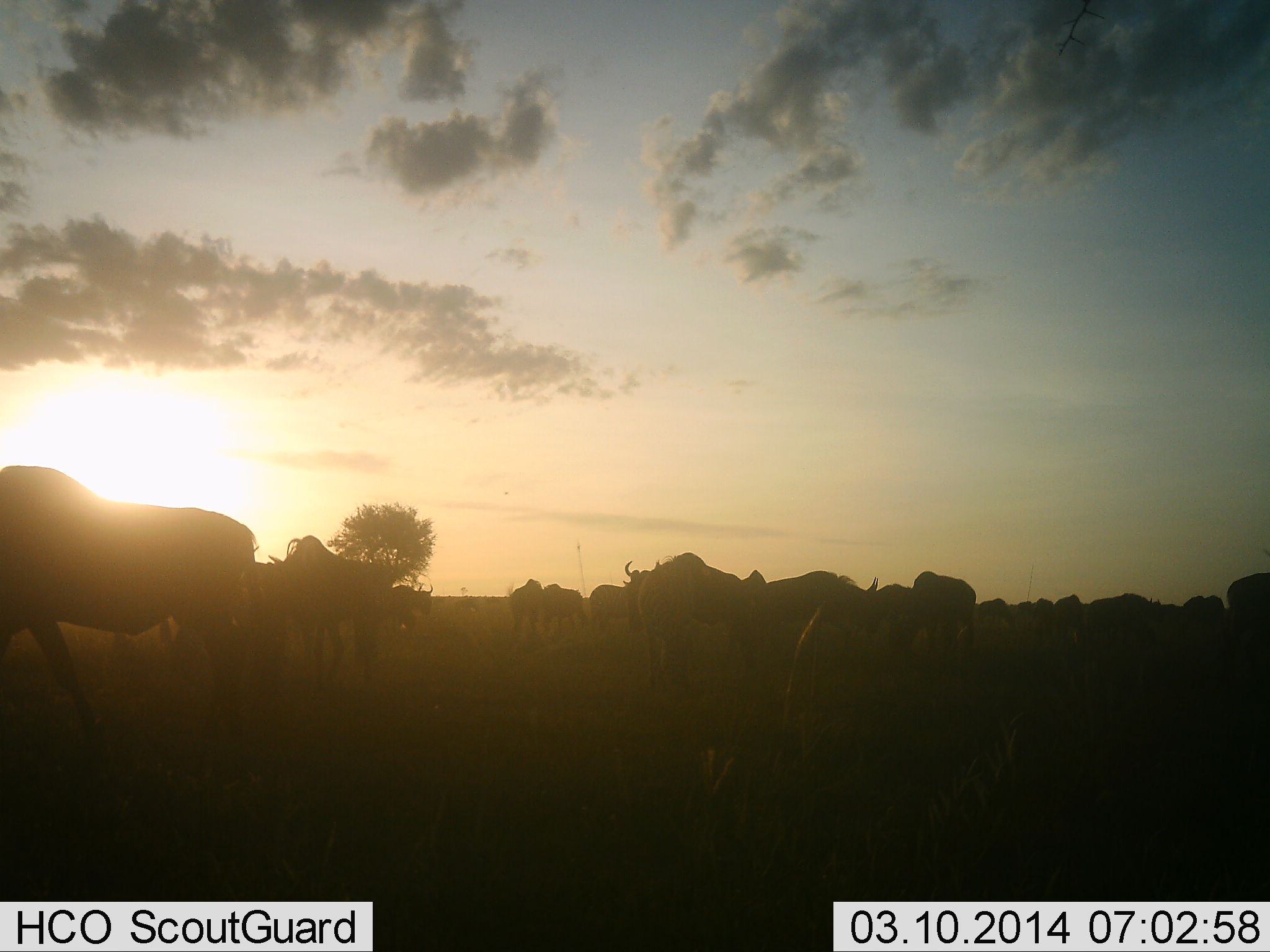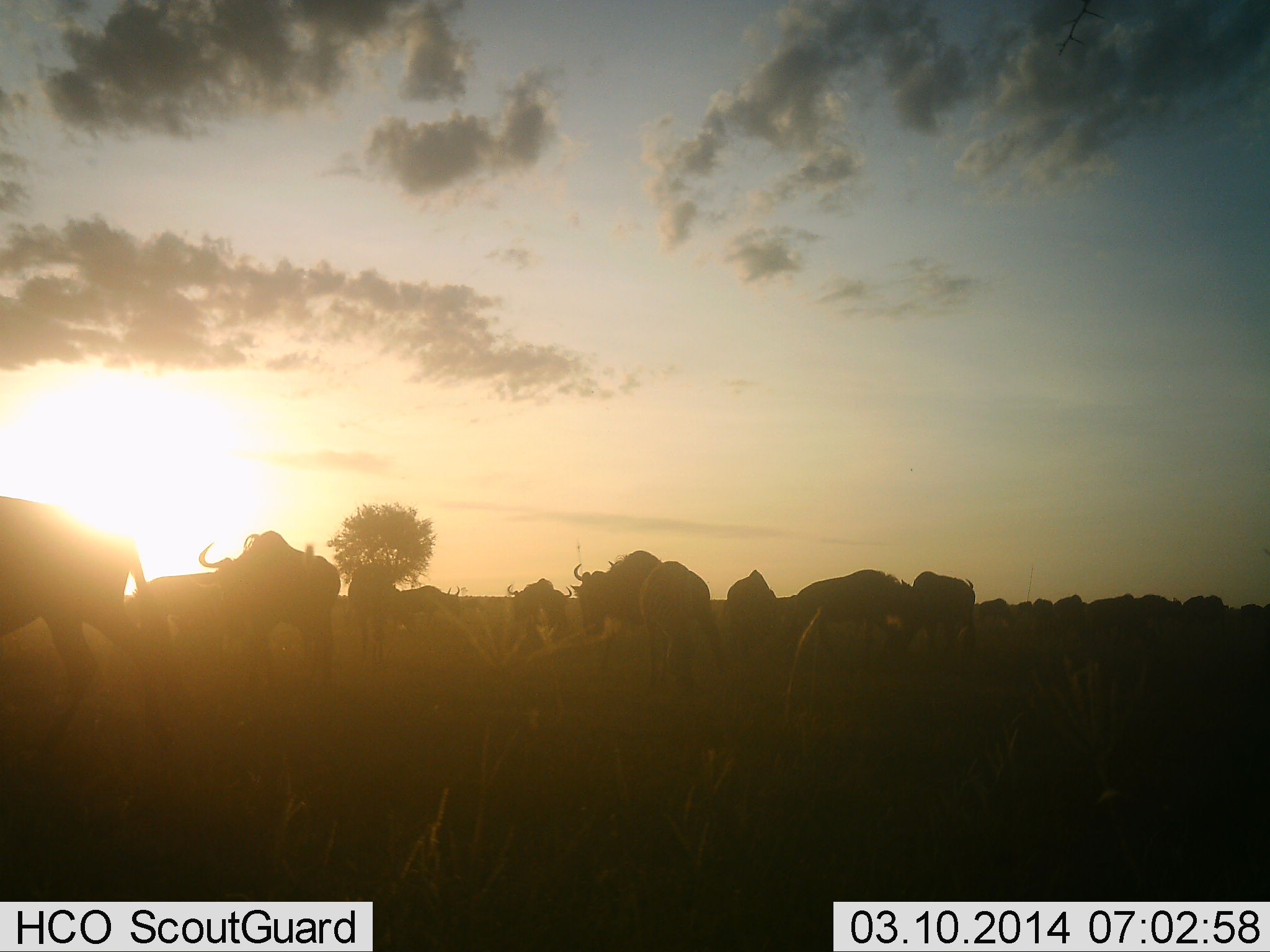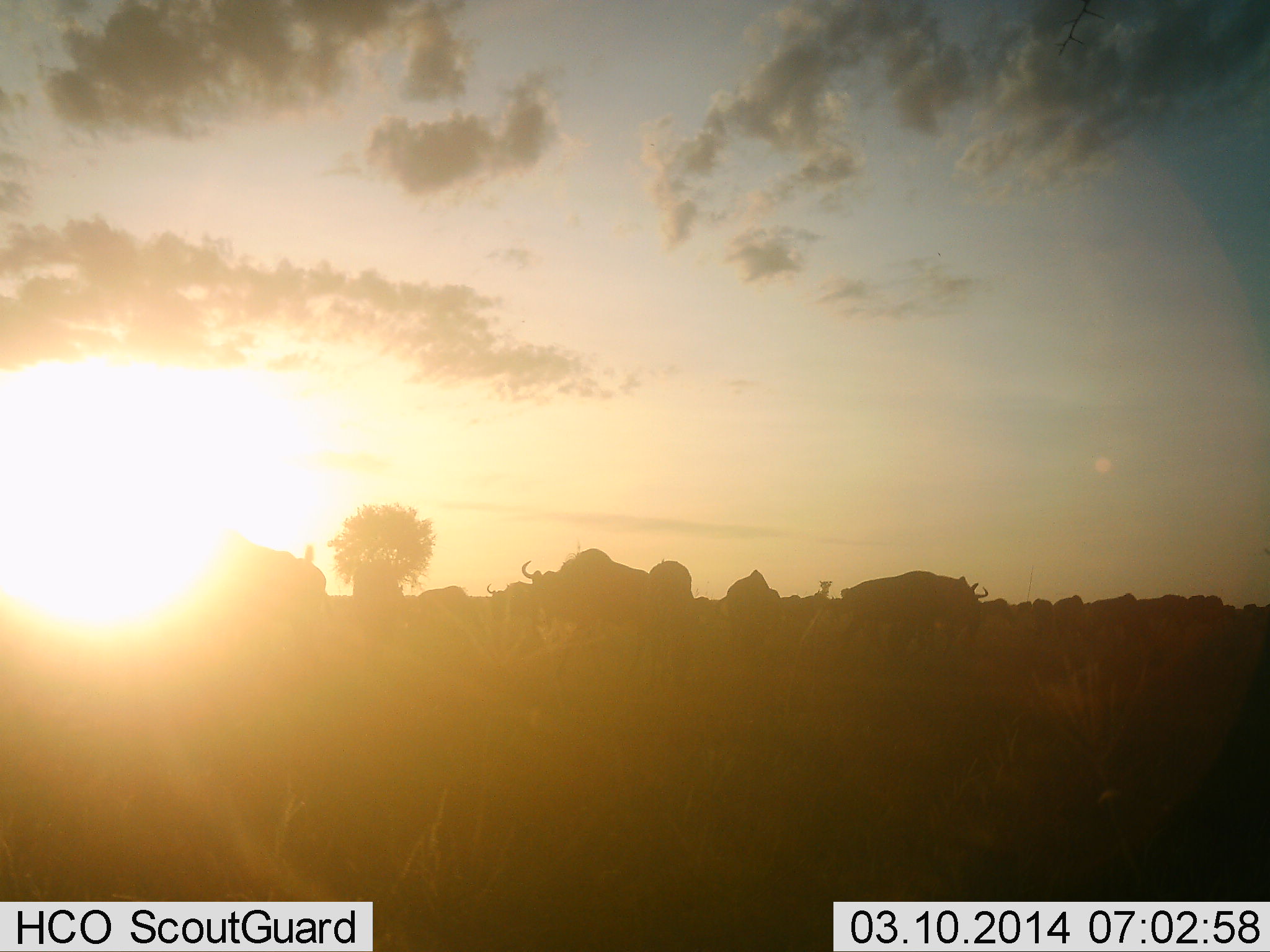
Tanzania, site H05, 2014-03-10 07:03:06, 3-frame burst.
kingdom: Animalia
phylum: Chordata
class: Mammalia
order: Artiodactyla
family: Bovidae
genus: Connochaetes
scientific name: Connochaetes taurinus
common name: blue wildebeest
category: wildebeest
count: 11-50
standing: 40%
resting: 20%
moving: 90%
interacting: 10%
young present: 0%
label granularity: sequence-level